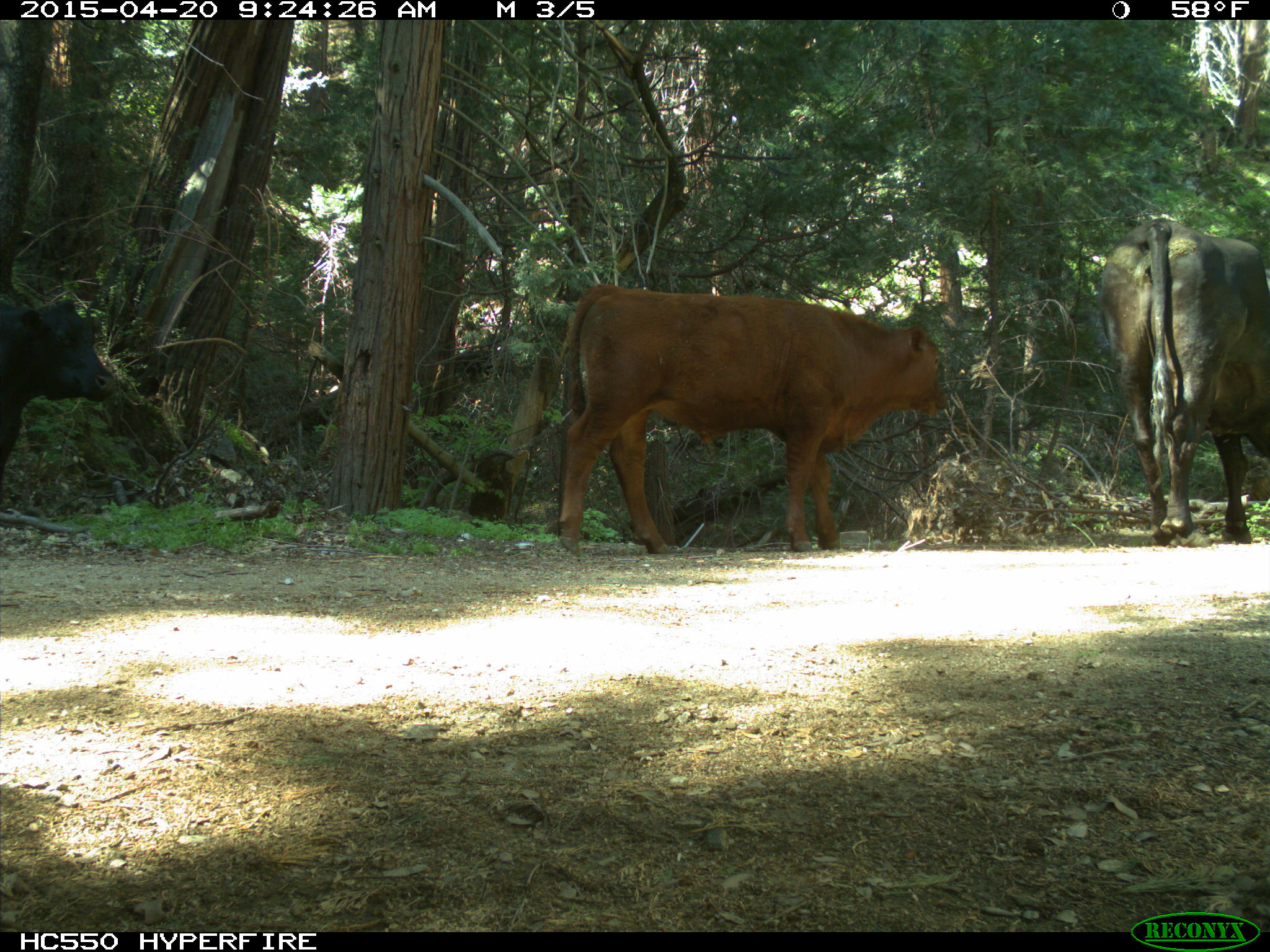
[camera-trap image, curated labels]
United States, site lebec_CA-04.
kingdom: Animalia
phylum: Chordata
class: Mammalia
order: Artiodactyla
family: Bovidae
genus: Bos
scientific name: Bos taurus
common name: domestic cow